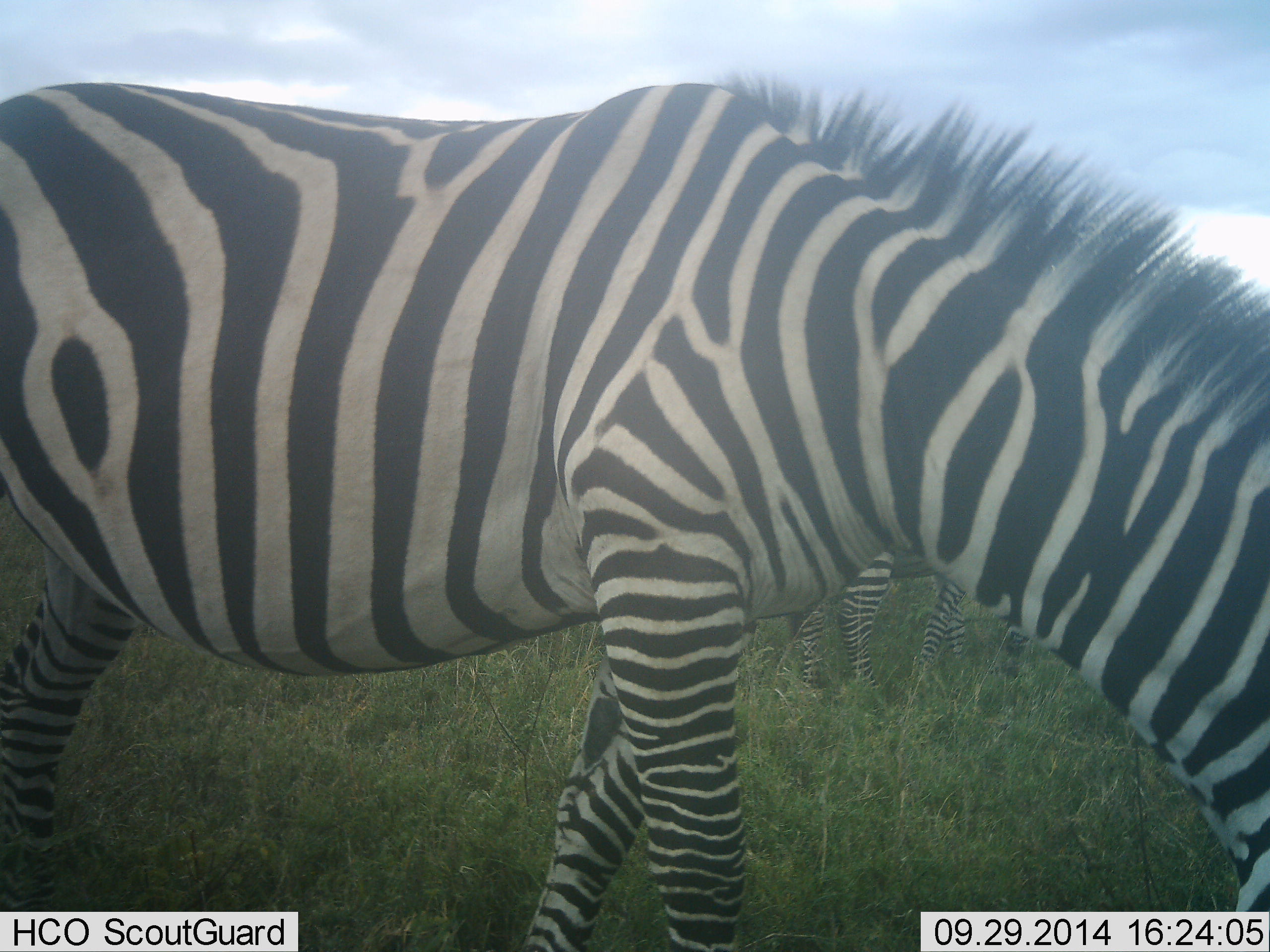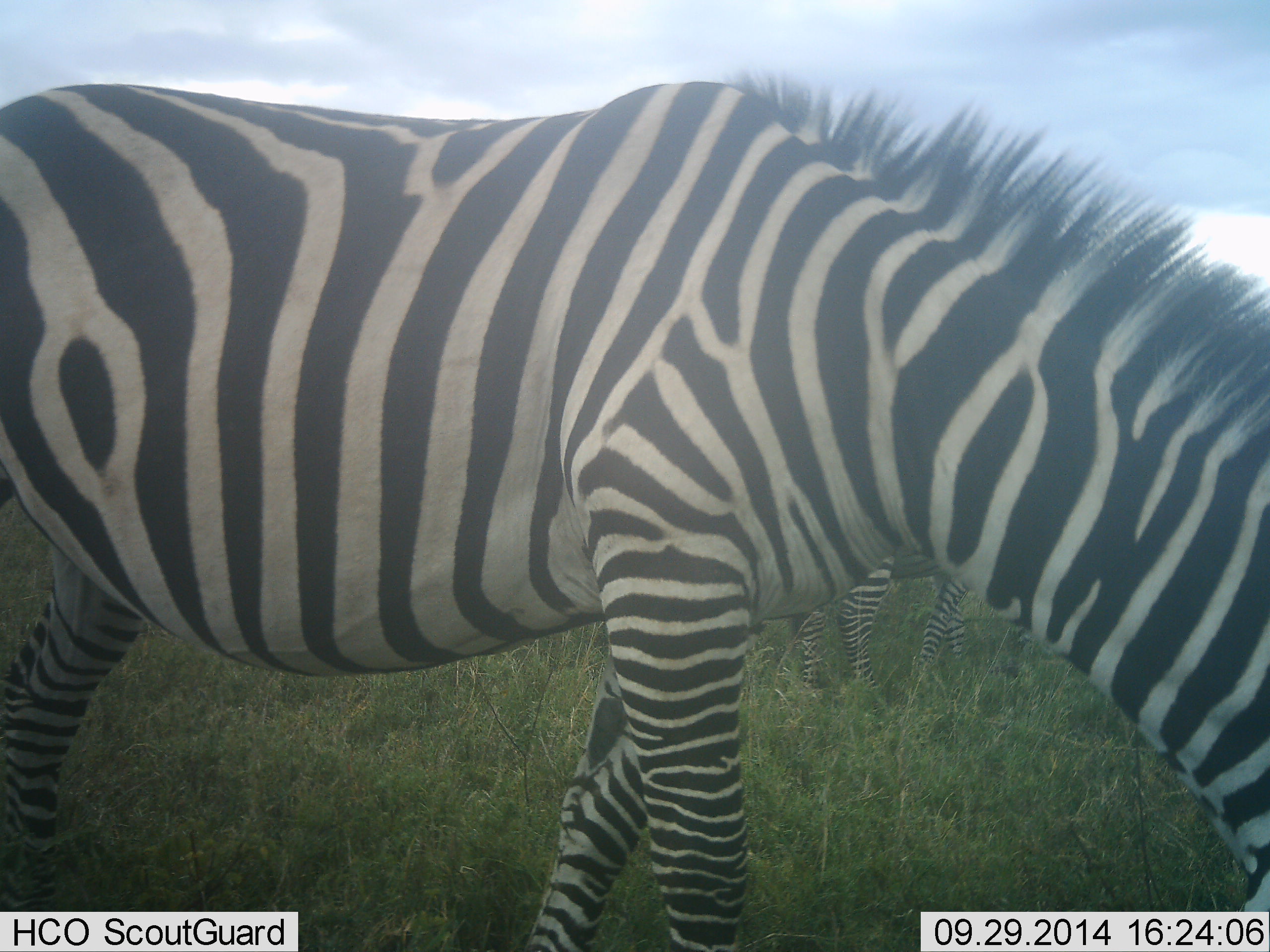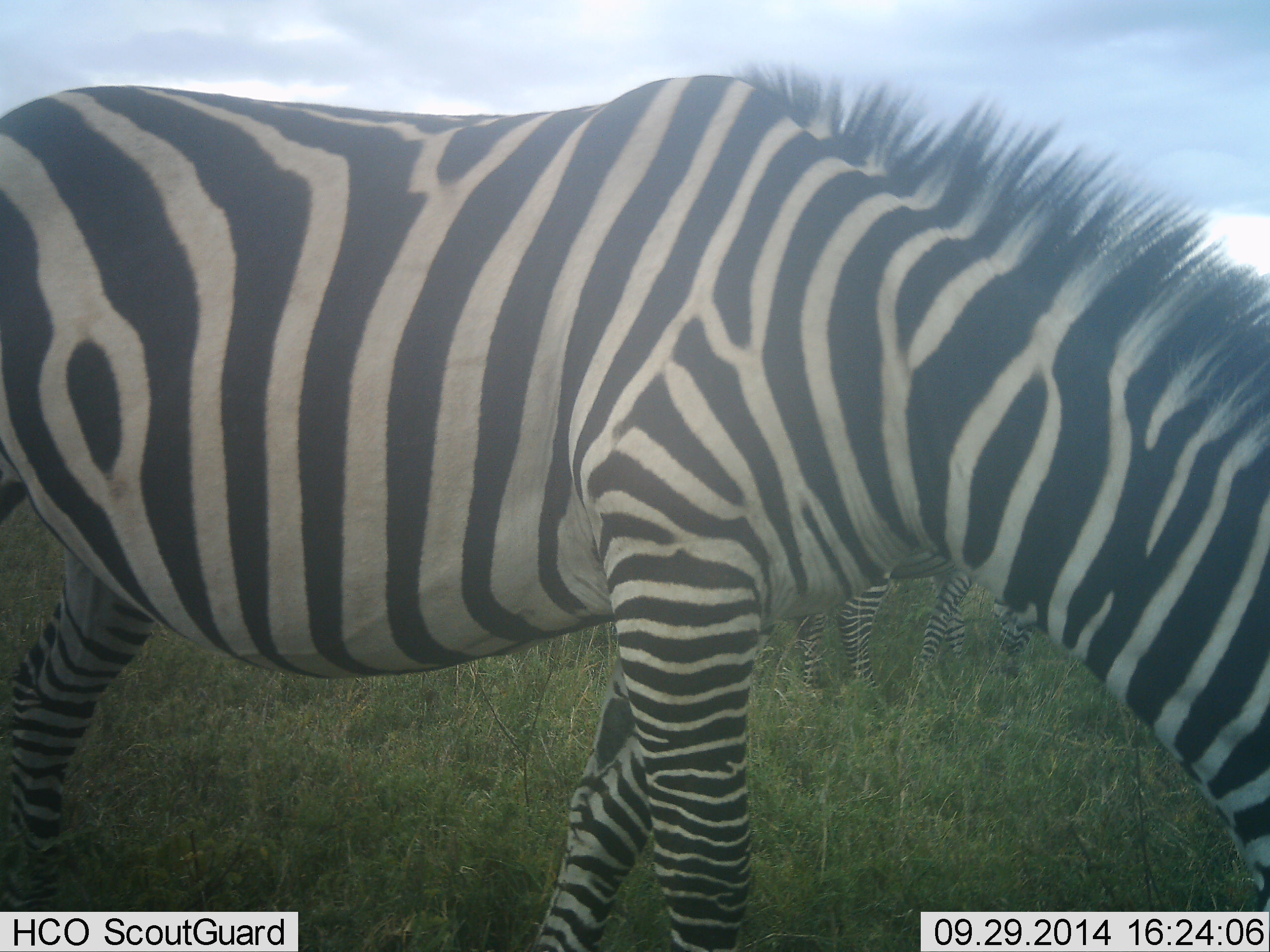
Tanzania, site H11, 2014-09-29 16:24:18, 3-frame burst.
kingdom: Animalia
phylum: Chordata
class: Mammalia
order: Perissodactyla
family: Equidae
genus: Equus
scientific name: Equus quagga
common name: plains zebra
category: zebra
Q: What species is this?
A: Zebra (plains zebra) (Equus quagga).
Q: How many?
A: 3.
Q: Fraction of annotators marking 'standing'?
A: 50%.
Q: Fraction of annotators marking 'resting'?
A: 0%.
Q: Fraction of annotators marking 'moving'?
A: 0%.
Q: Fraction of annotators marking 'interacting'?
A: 0%.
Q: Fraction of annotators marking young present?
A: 0%.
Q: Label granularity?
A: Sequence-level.